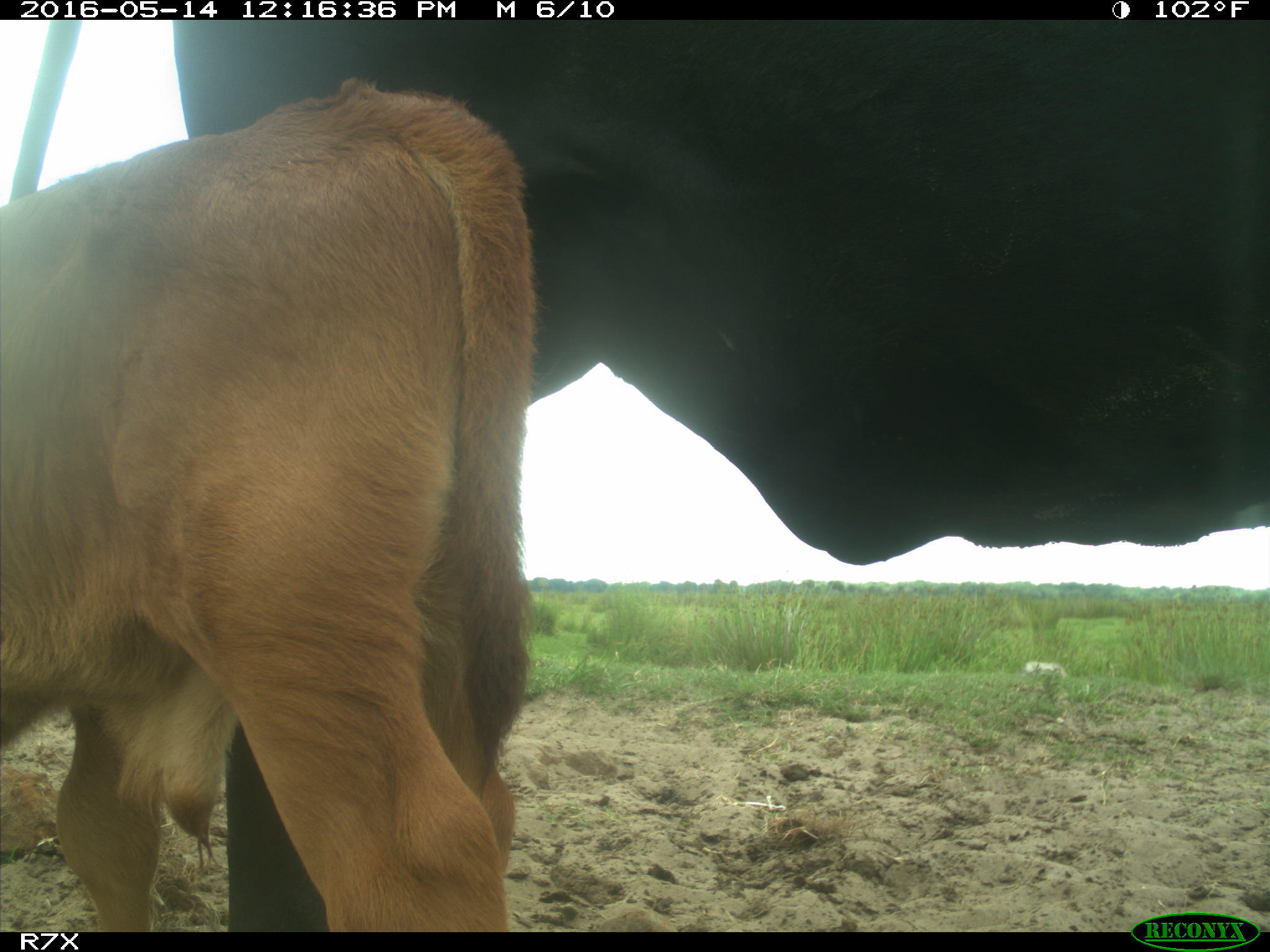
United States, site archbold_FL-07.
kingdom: Animalia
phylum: Chordata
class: Mammalia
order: Artiodactyla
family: Bovidae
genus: Bos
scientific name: Bos taurus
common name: domestic cow